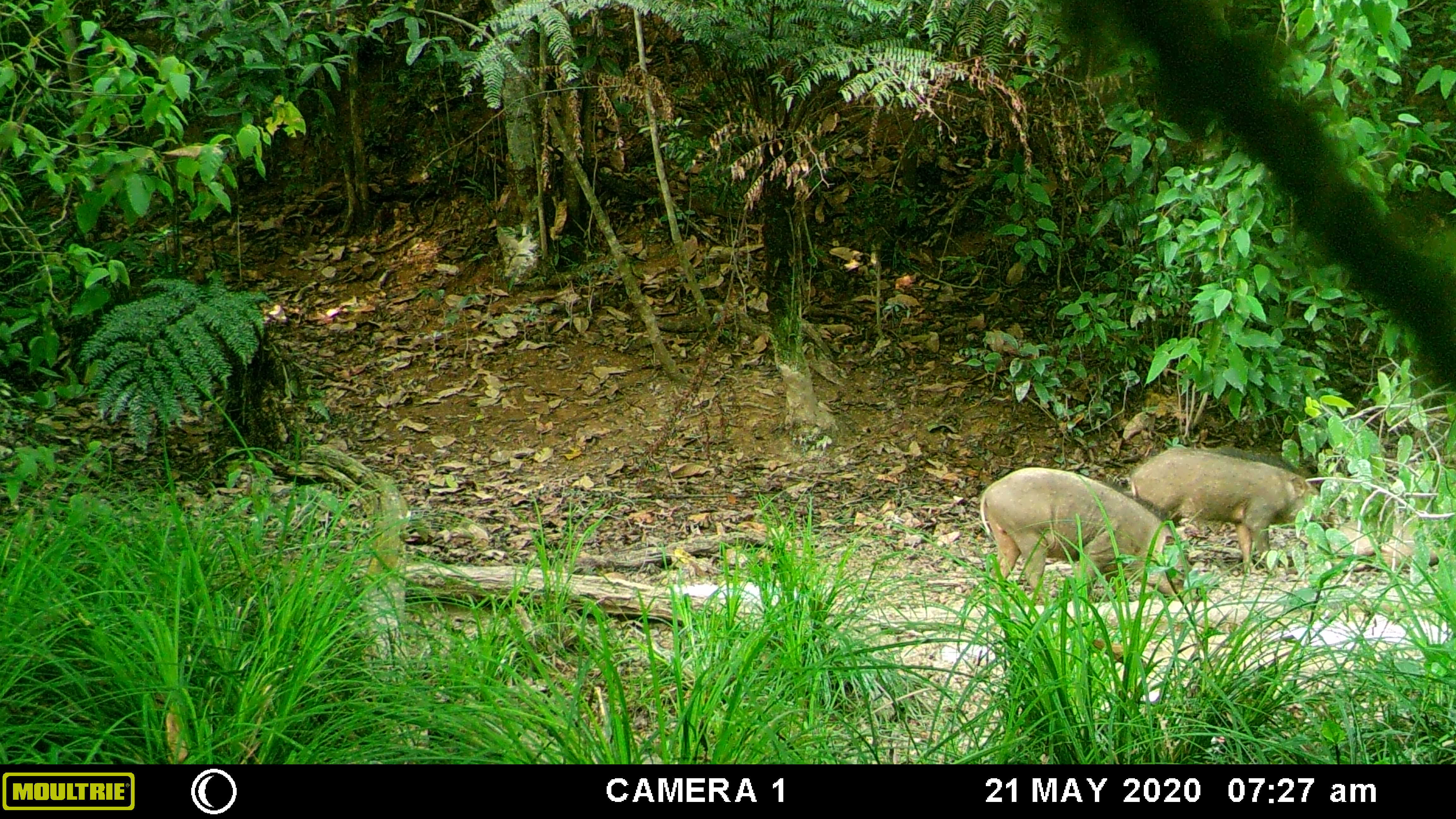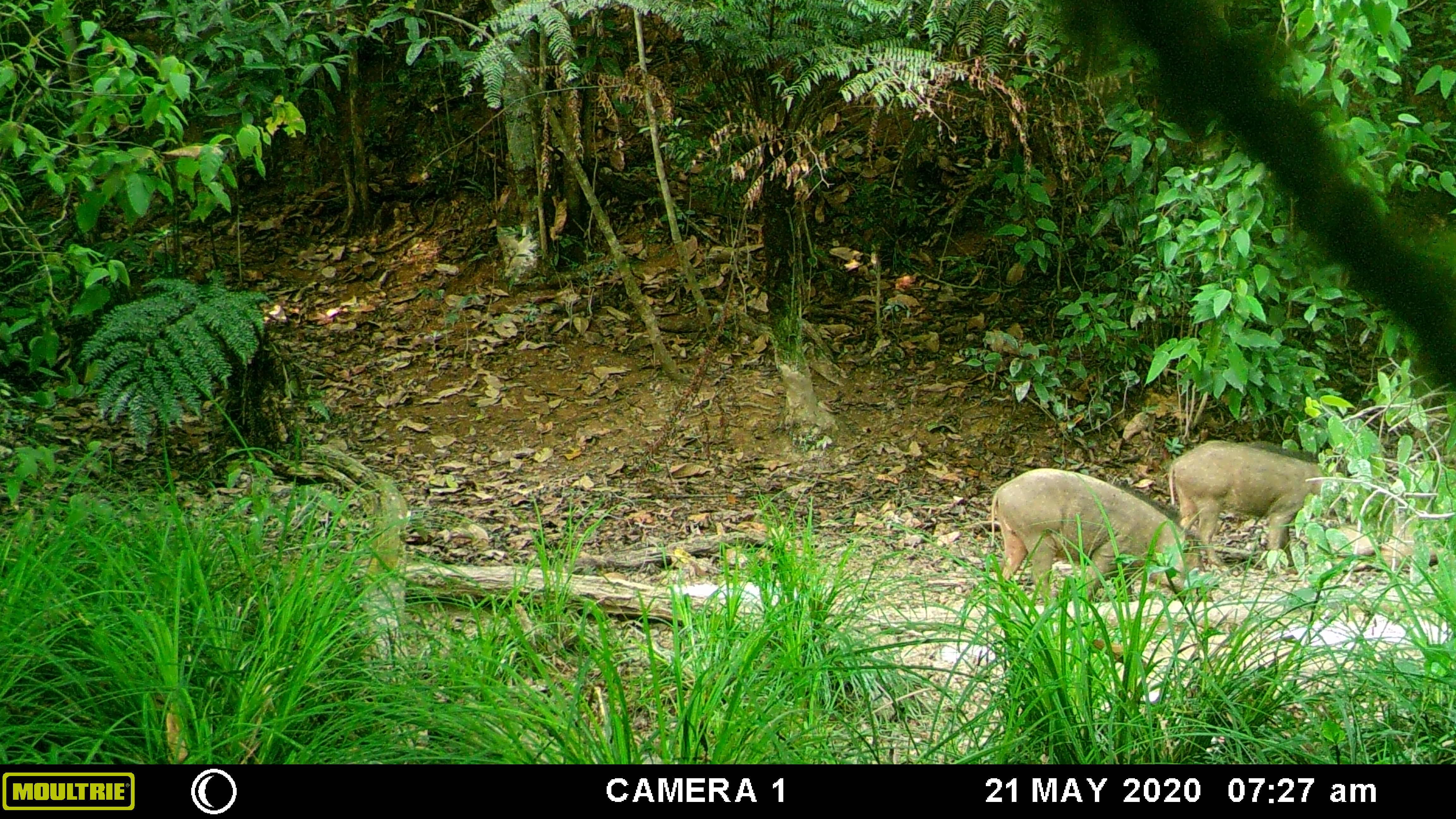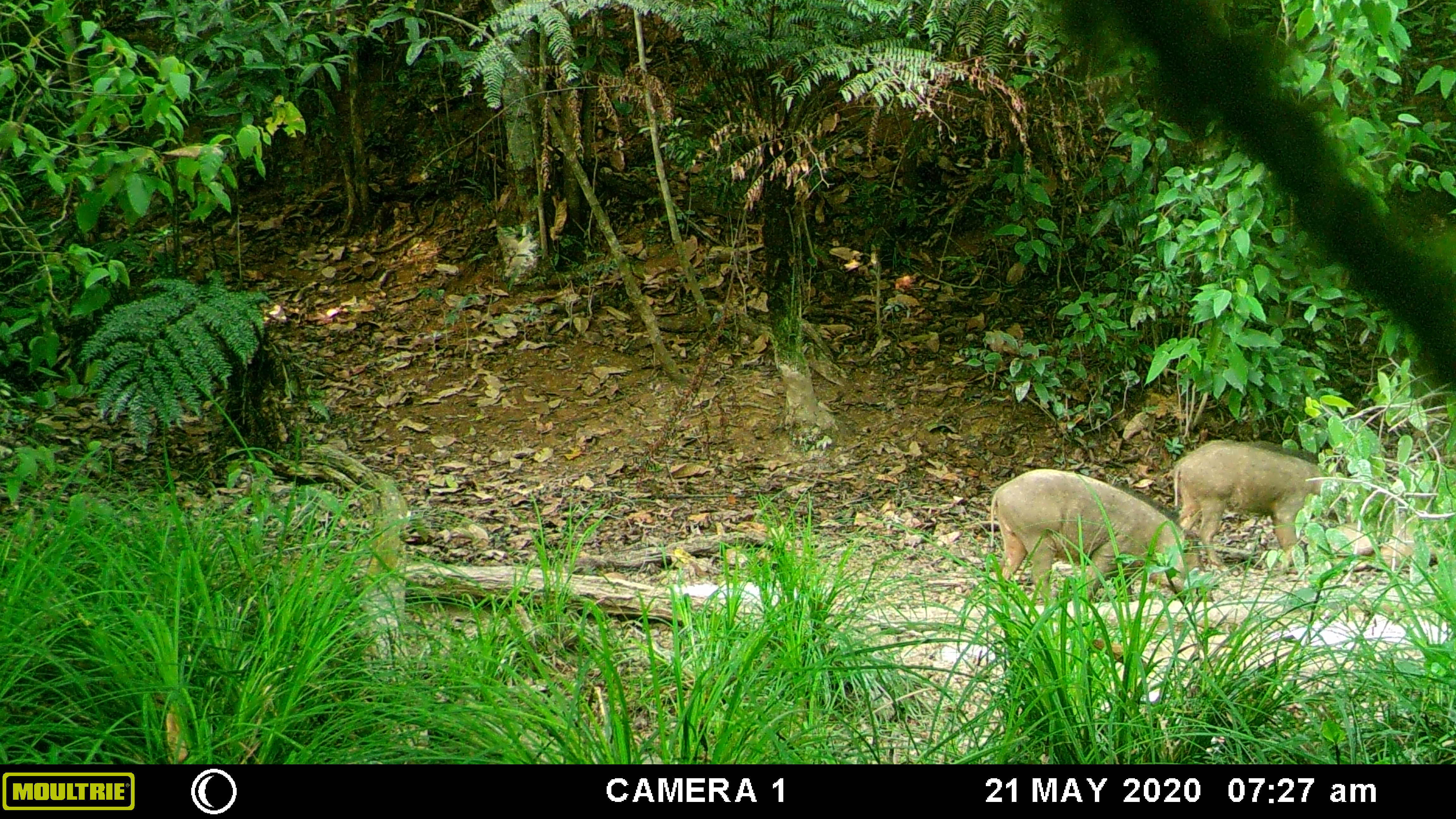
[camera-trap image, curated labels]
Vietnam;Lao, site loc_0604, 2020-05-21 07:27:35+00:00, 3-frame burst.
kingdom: Animalia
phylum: Chordata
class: Mammalia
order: Artiodactyla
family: Suidae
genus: Sus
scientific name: Sus scrofa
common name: eurasian wild pig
Eurasian wild pig (Sus scrofa). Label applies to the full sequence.